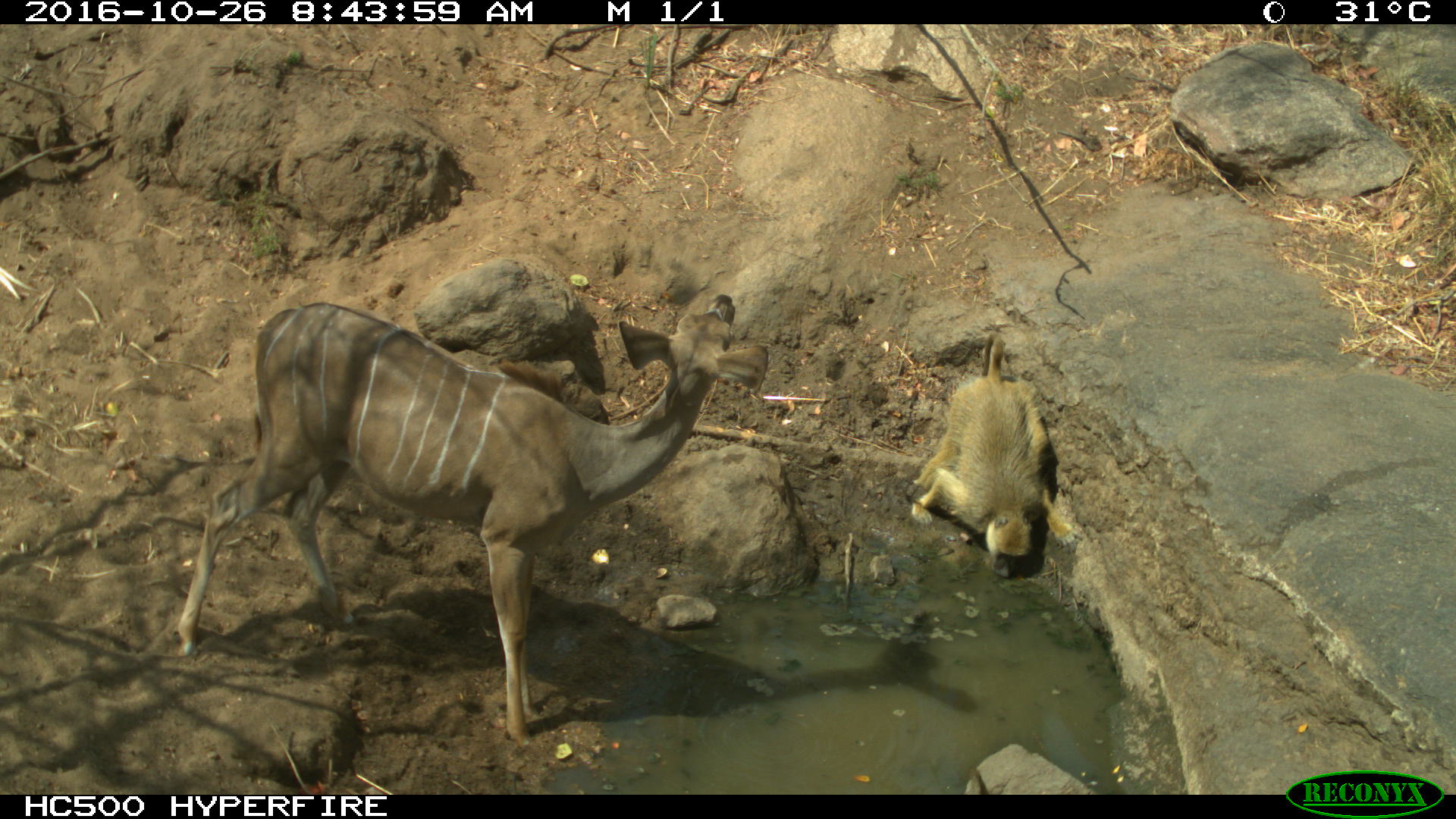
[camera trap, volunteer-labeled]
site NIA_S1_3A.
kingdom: Animalia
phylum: Chordata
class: Mammalia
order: Primates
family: Cercopithecidae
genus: Papio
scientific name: Papio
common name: baboon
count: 1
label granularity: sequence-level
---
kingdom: Animalia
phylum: Chordata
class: Mammalia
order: Artiodactyla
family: Bovidae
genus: Tragelaphus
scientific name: Tragelaphus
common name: kudu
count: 1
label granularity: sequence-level